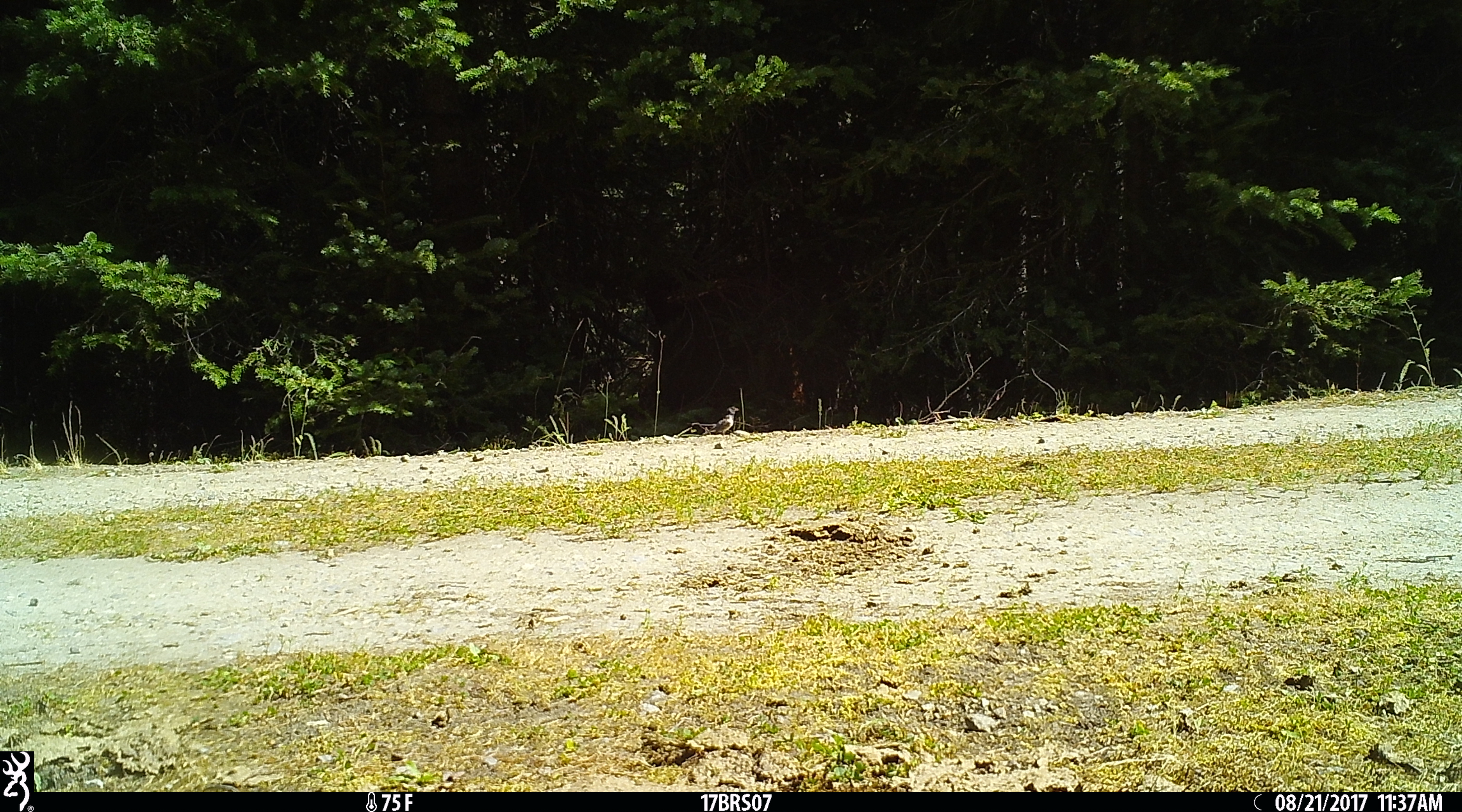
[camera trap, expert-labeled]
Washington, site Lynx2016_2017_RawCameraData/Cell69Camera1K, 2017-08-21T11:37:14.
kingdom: Animalia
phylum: Chordata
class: Aves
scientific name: Aves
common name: birds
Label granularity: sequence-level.